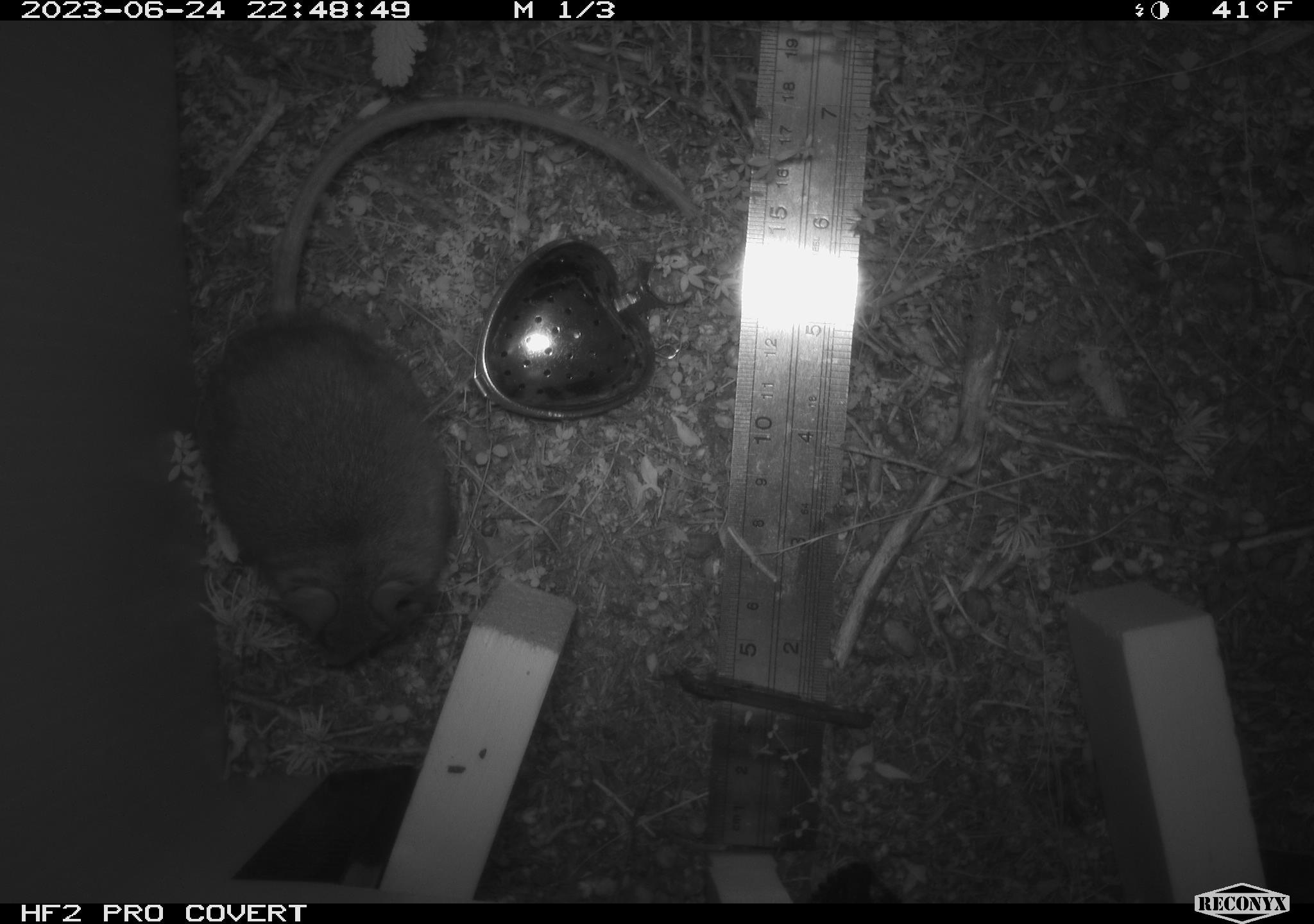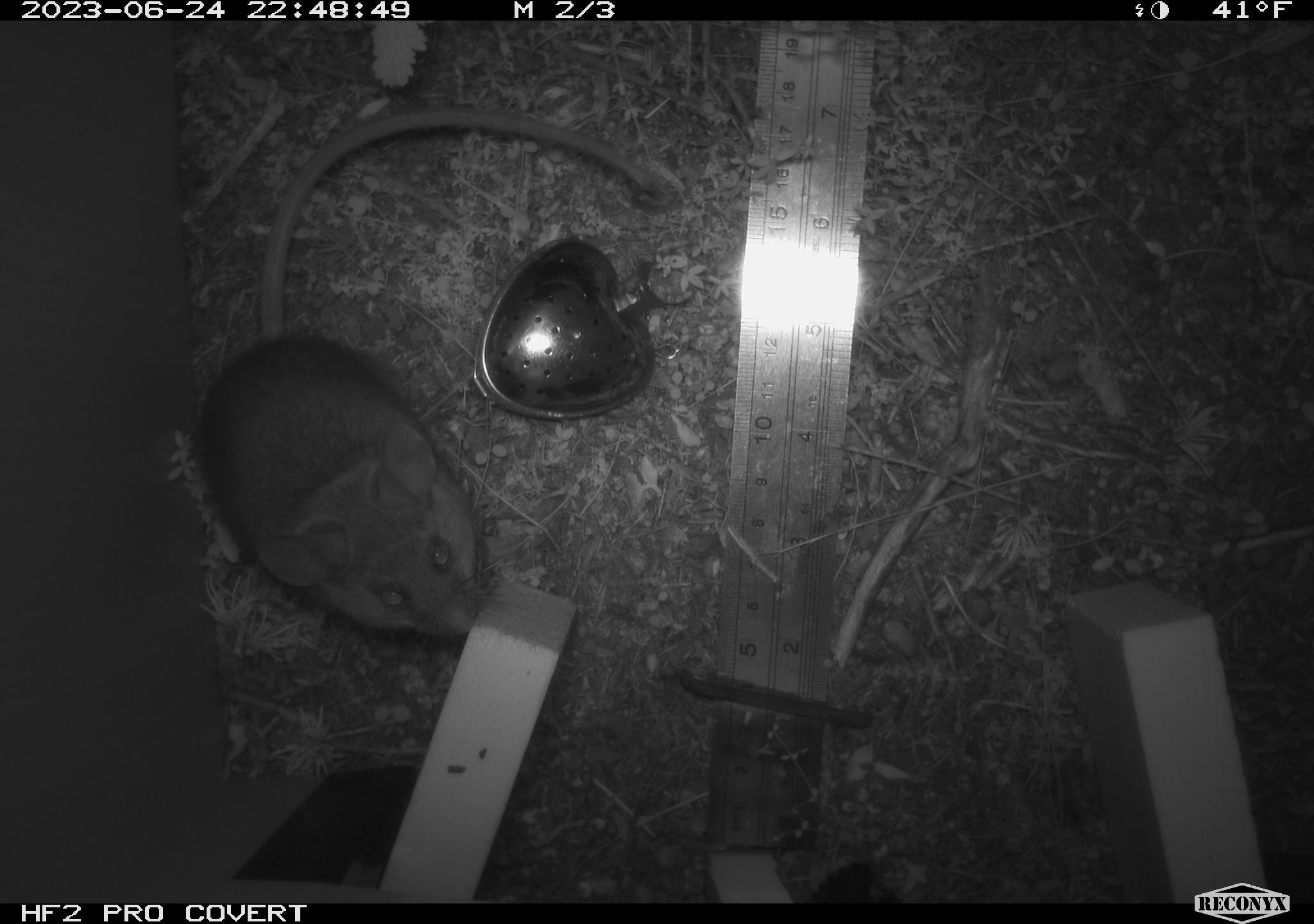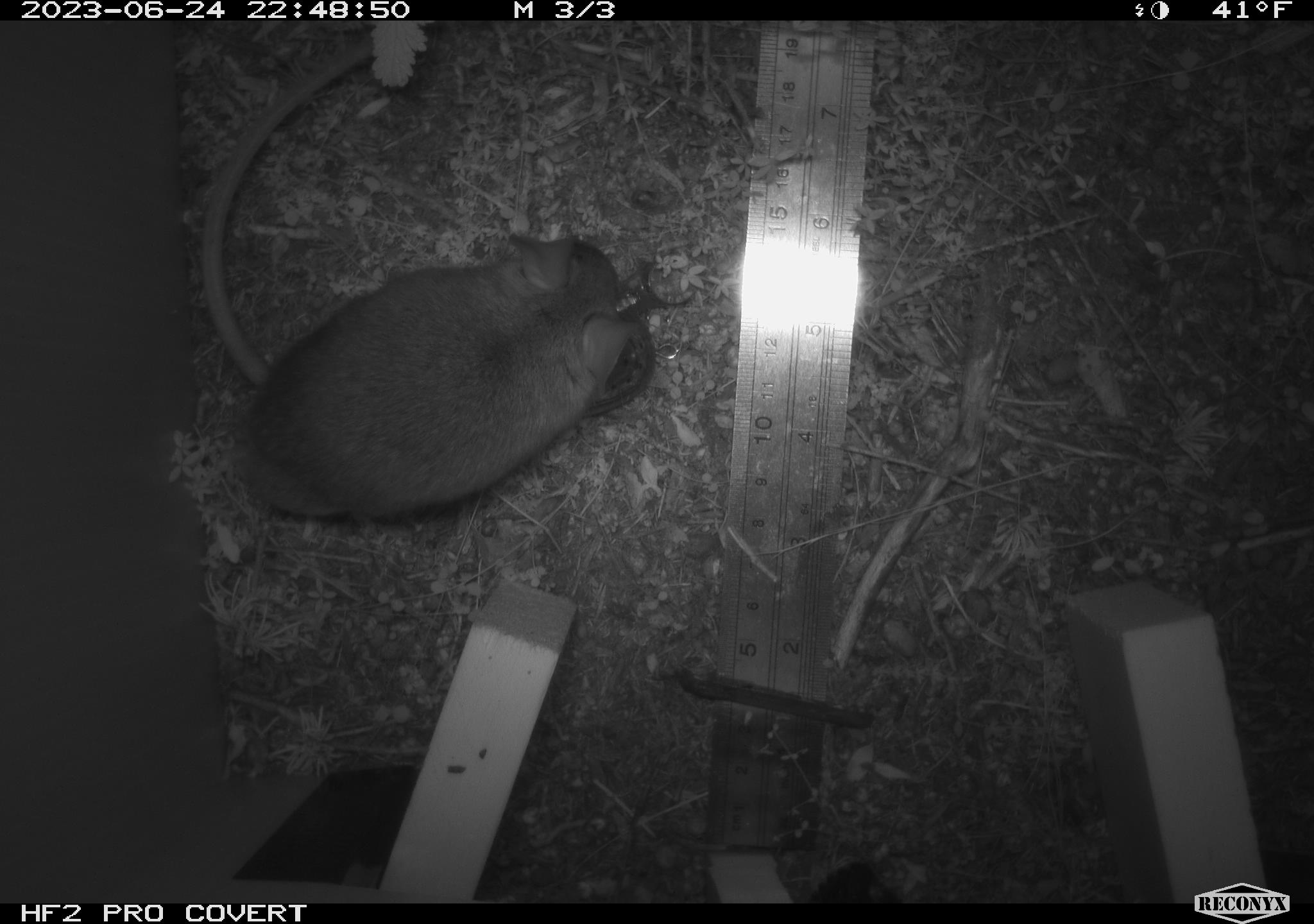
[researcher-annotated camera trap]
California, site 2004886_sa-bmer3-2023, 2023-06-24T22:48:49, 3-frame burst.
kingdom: Animalia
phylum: Chordata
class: Mammalia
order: Rodentia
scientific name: Rodentia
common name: mouse species